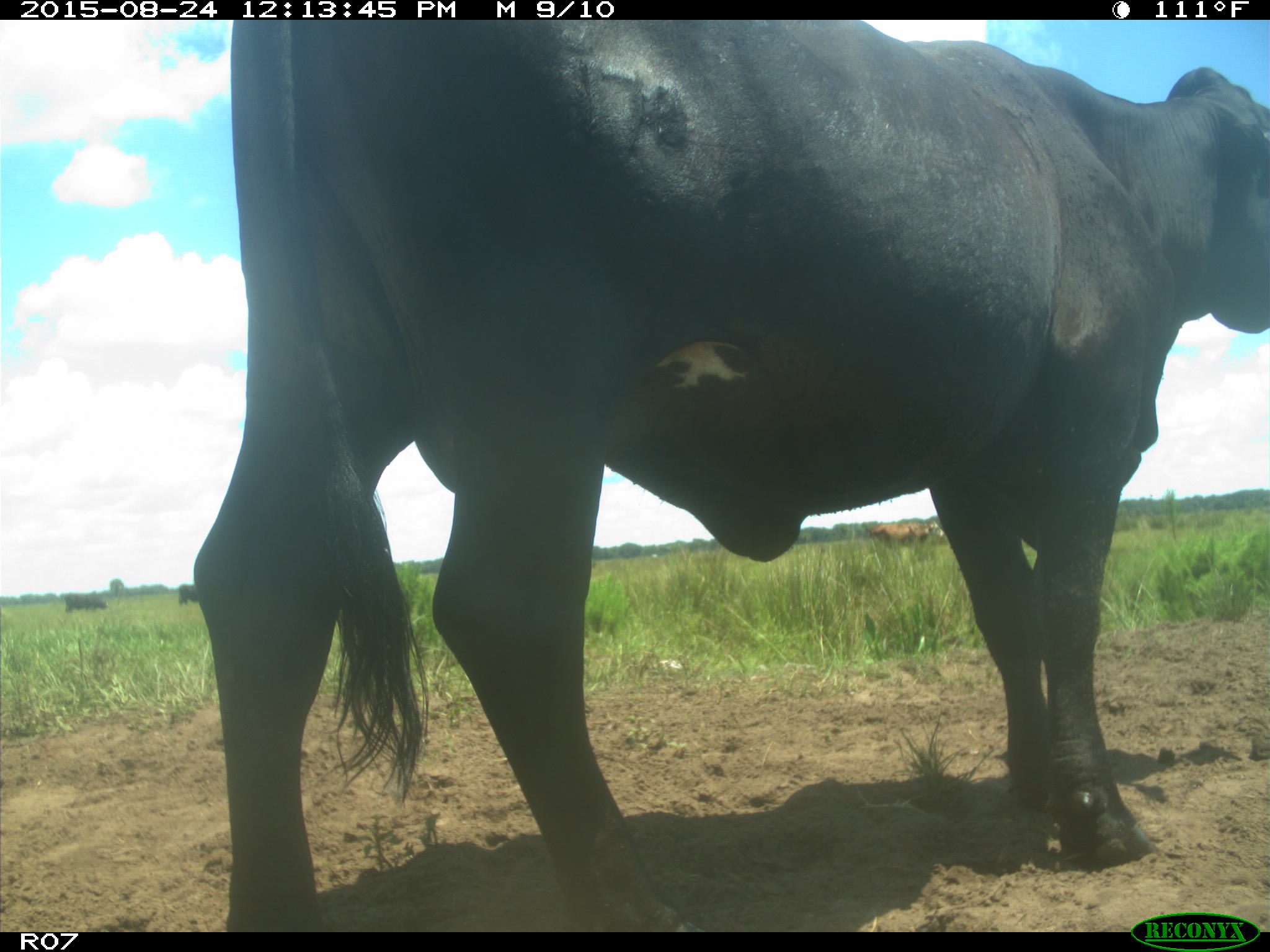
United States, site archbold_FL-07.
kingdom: Animalia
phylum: Chordata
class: Mammalia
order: Artiodactyla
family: Bovidae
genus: Bos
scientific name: Bos taurus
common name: domestic cow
Bos taurus (domestic cow).